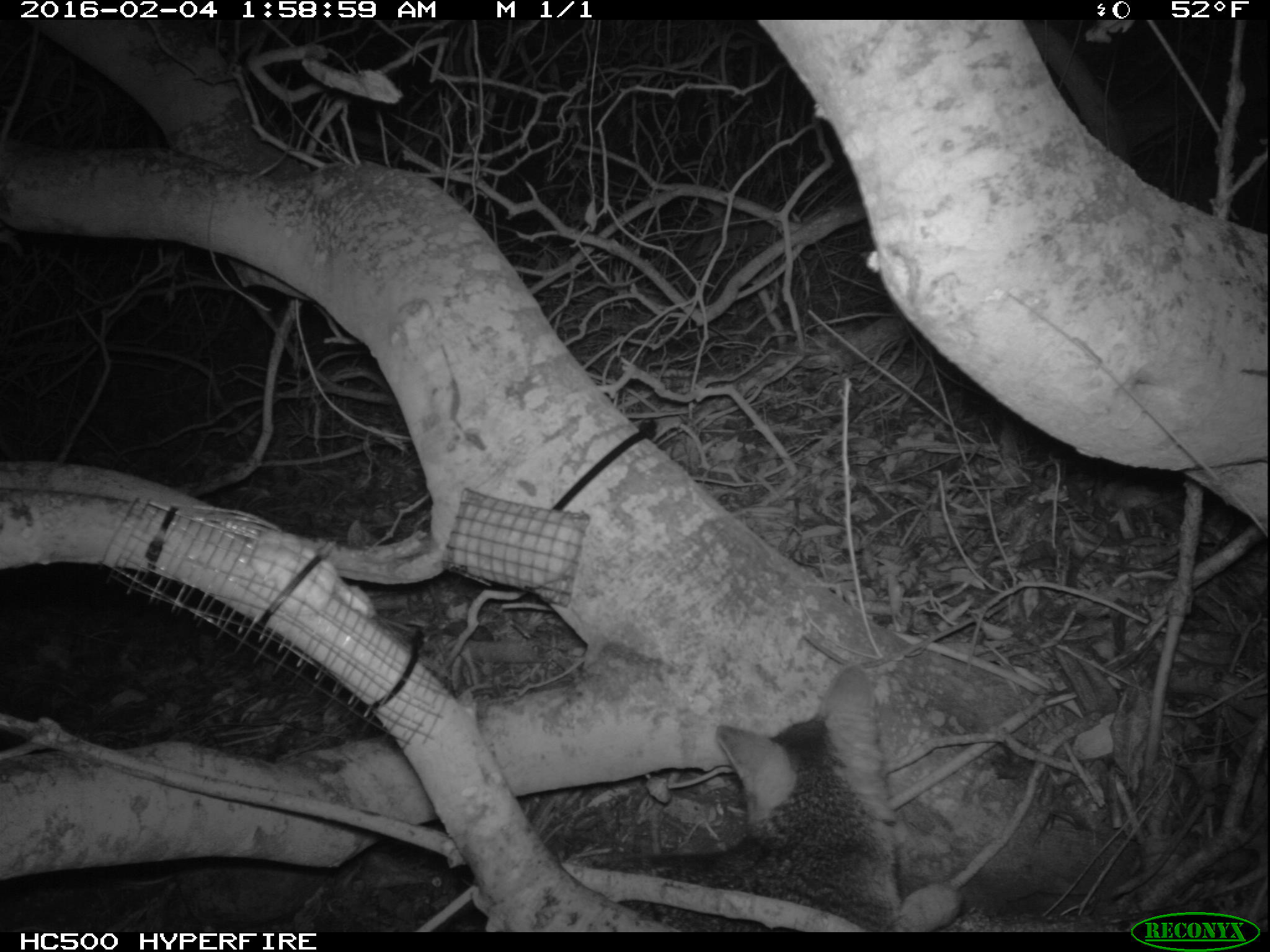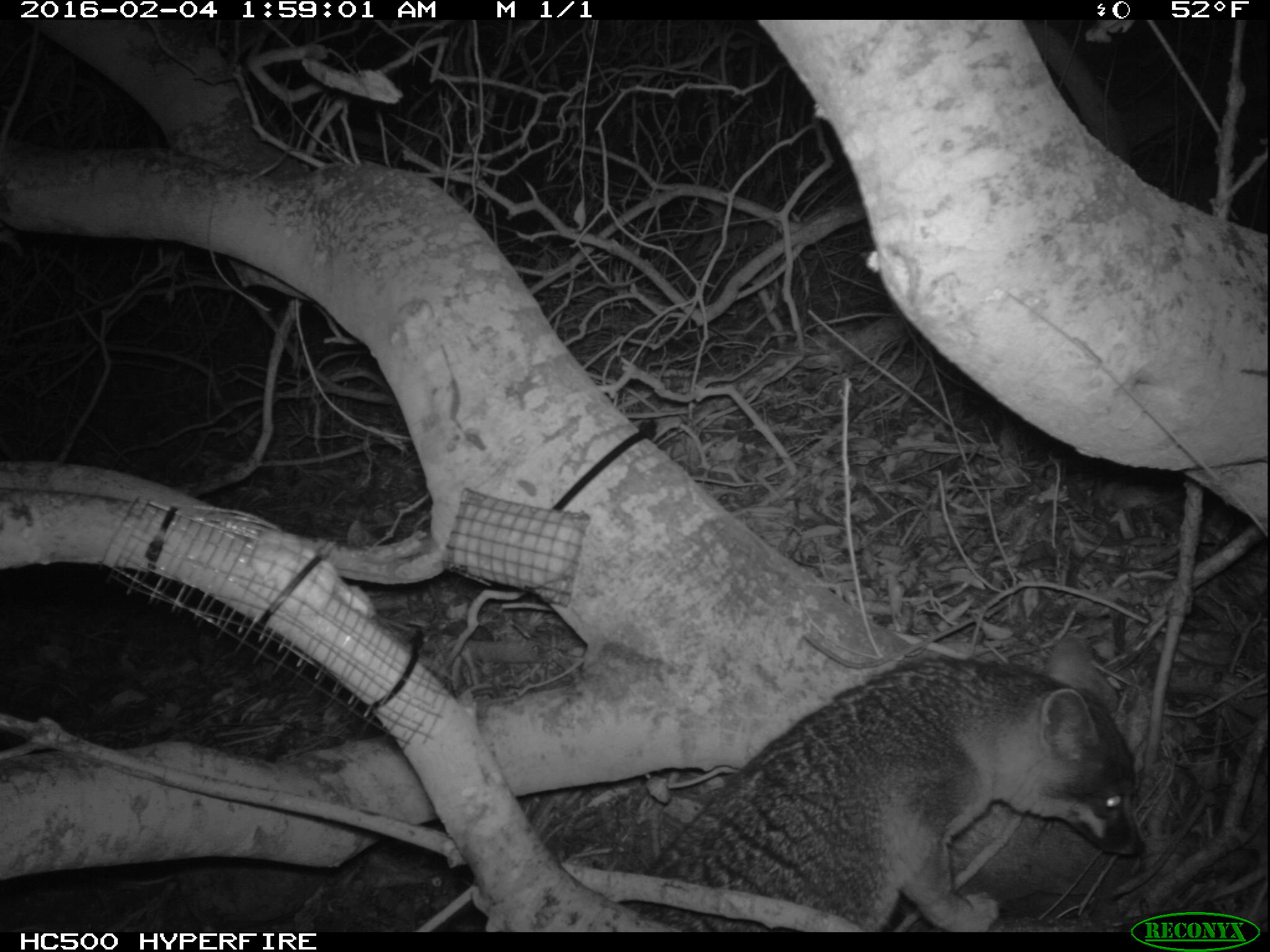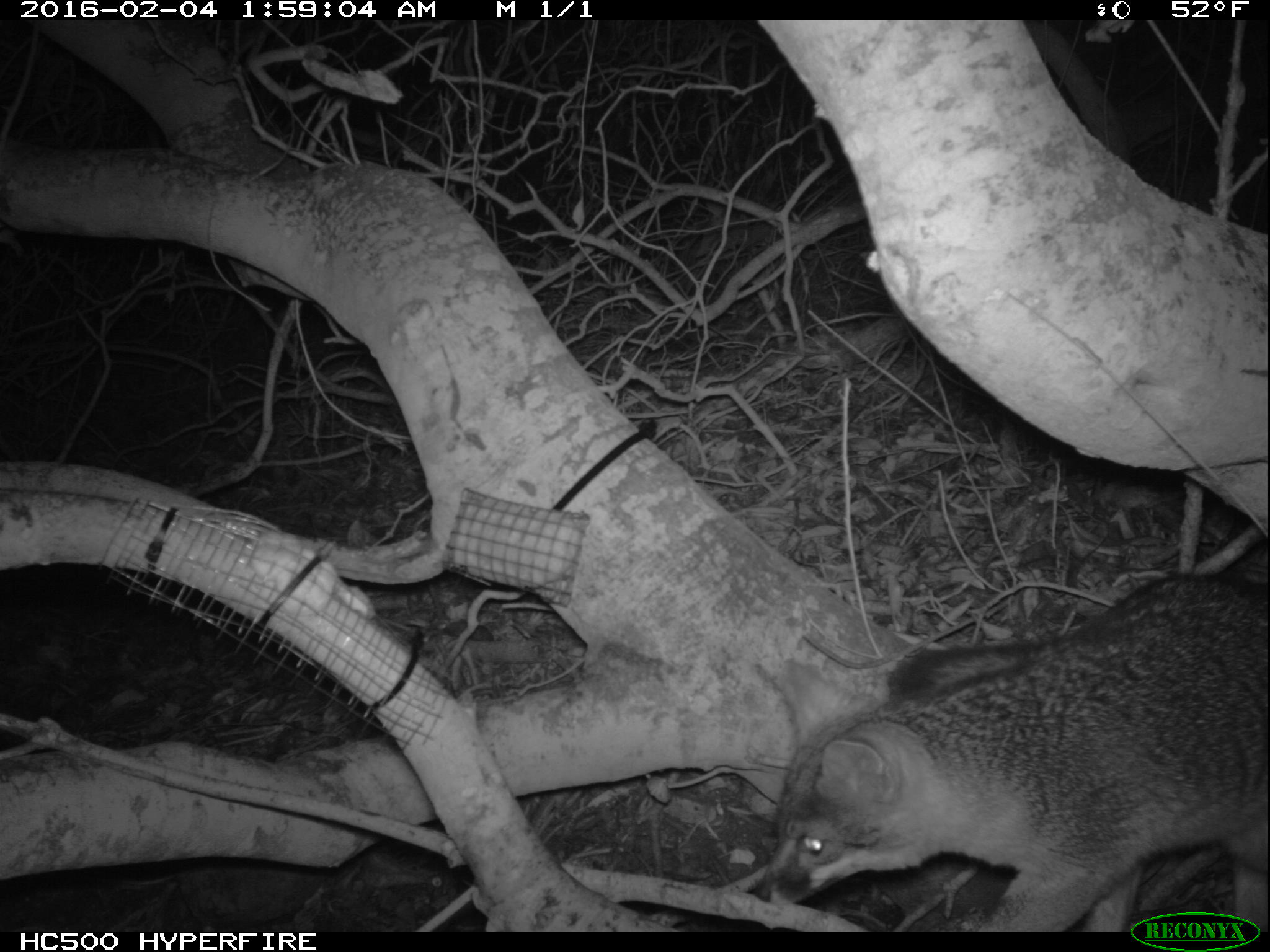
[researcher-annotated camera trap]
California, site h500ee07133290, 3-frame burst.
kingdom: Animalia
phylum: Chordata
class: Mammalia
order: Carnivora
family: Canidae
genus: Urocyon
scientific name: Urocyon littoralis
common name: island fox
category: fox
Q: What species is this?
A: Fox (island fox) (Urocyon littoralis).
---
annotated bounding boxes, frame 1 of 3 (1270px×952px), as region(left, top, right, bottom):
fox: region(440, 664, 962, 933)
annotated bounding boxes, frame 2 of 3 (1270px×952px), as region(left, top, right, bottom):
fox: region(616, 630, 1142, 933)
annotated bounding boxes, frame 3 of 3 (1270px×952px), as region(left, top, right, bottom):
fox: region(750, 571, 1268, 932)